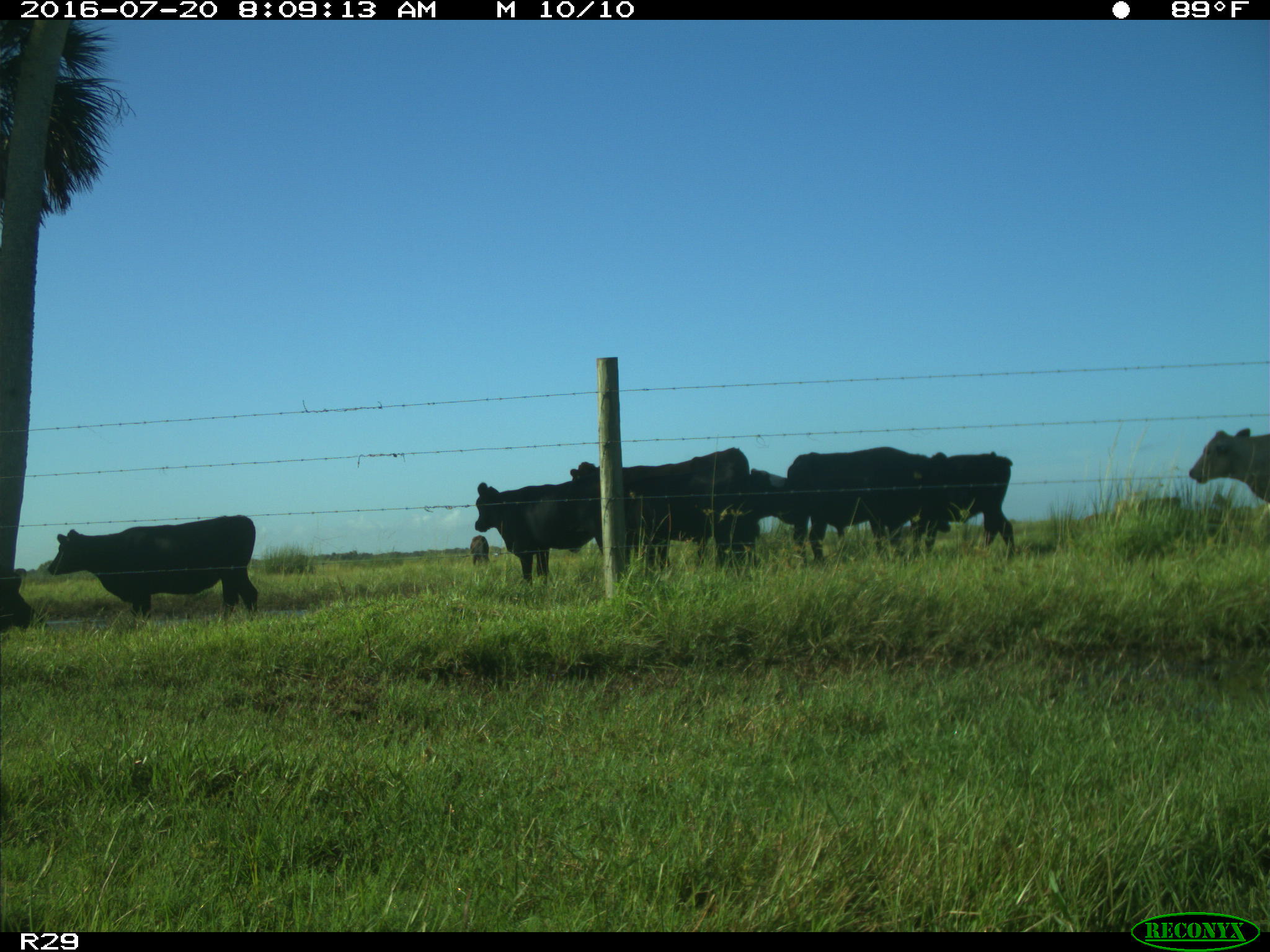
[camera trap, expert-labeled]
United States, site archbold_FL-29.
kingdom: Animalia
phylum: Chordata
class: Mammalia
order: Artiodactyla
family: Bovidae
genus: Bos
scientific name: Bos taurus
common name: domestic cow